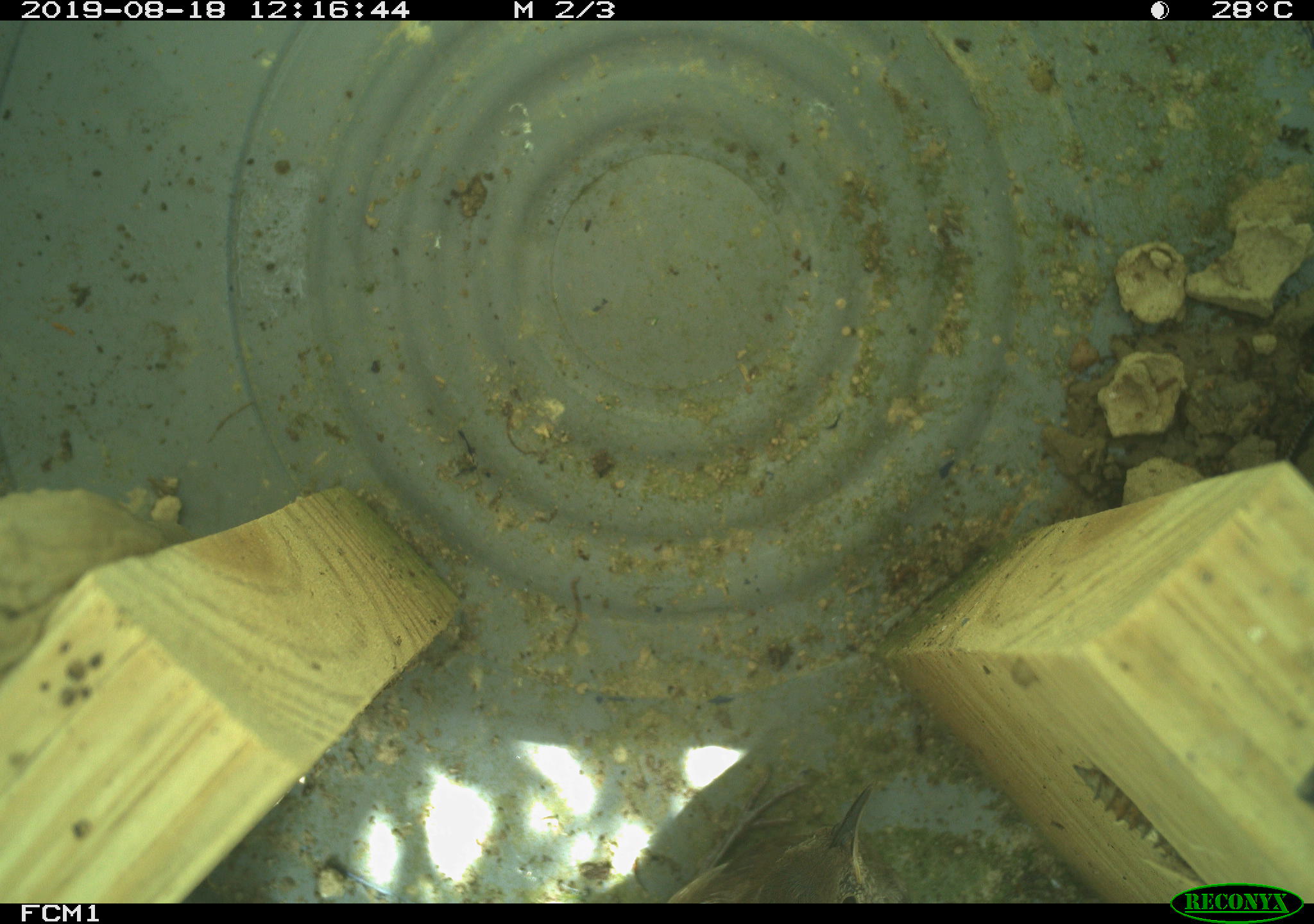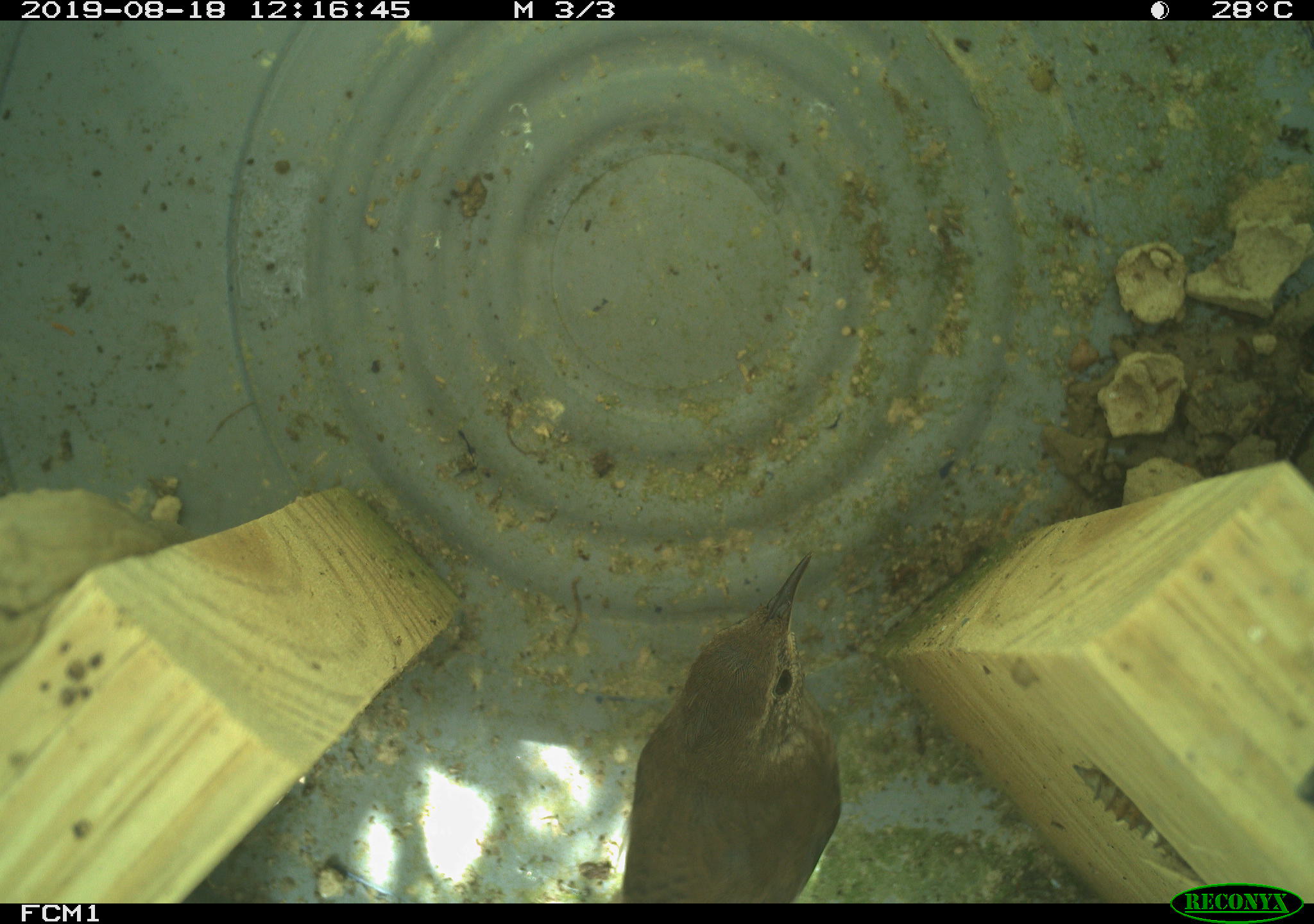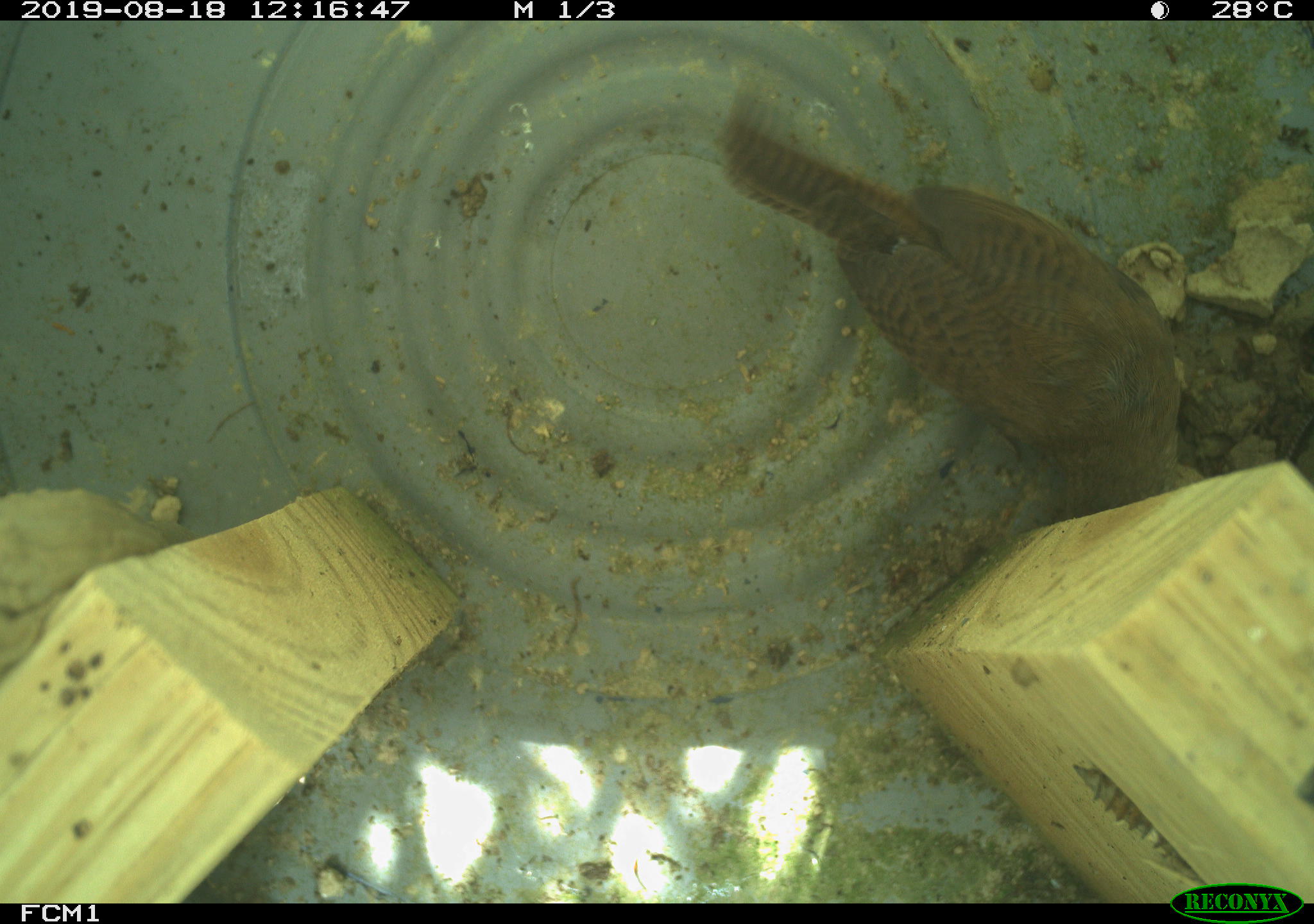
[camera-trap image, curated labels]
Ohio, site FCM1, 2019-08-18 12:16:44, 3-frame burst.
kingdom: Animalia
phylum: Chordata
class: Aves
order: Passeriformes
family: Troglodytidae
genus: Troglodytes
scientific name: Troglodytes aedon aedon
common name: northern house wren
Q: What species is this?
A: Northern house wren (Troglodytes aedon aedon).